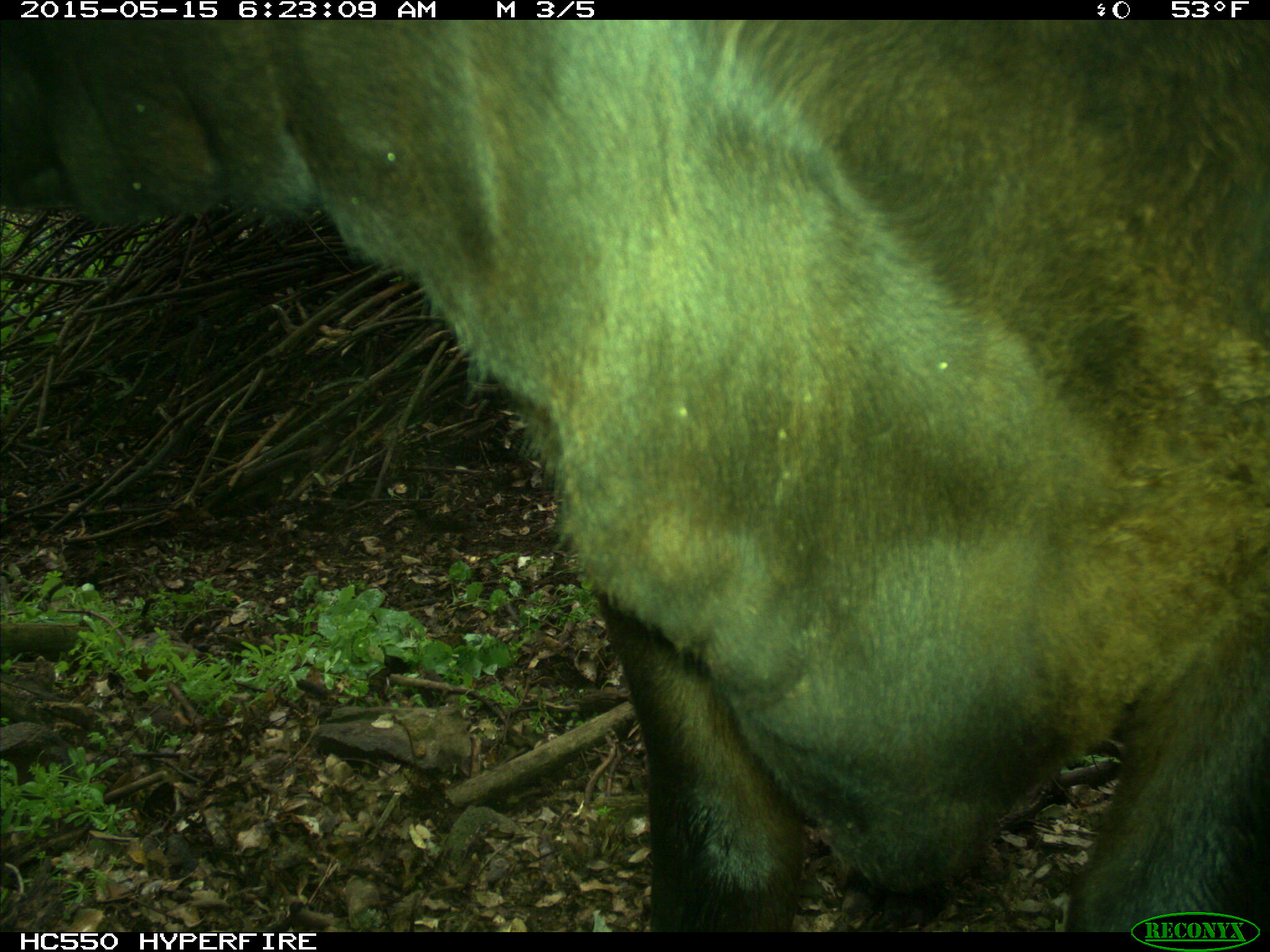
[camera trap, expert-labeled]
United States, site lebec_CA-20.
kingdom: Animalia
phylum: Chordata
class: Mammalia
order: Artiodactyla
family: Bovidae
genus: Bos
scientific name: Bos taurus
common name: domestic cow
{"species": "Bos taurus (domestic cow)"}